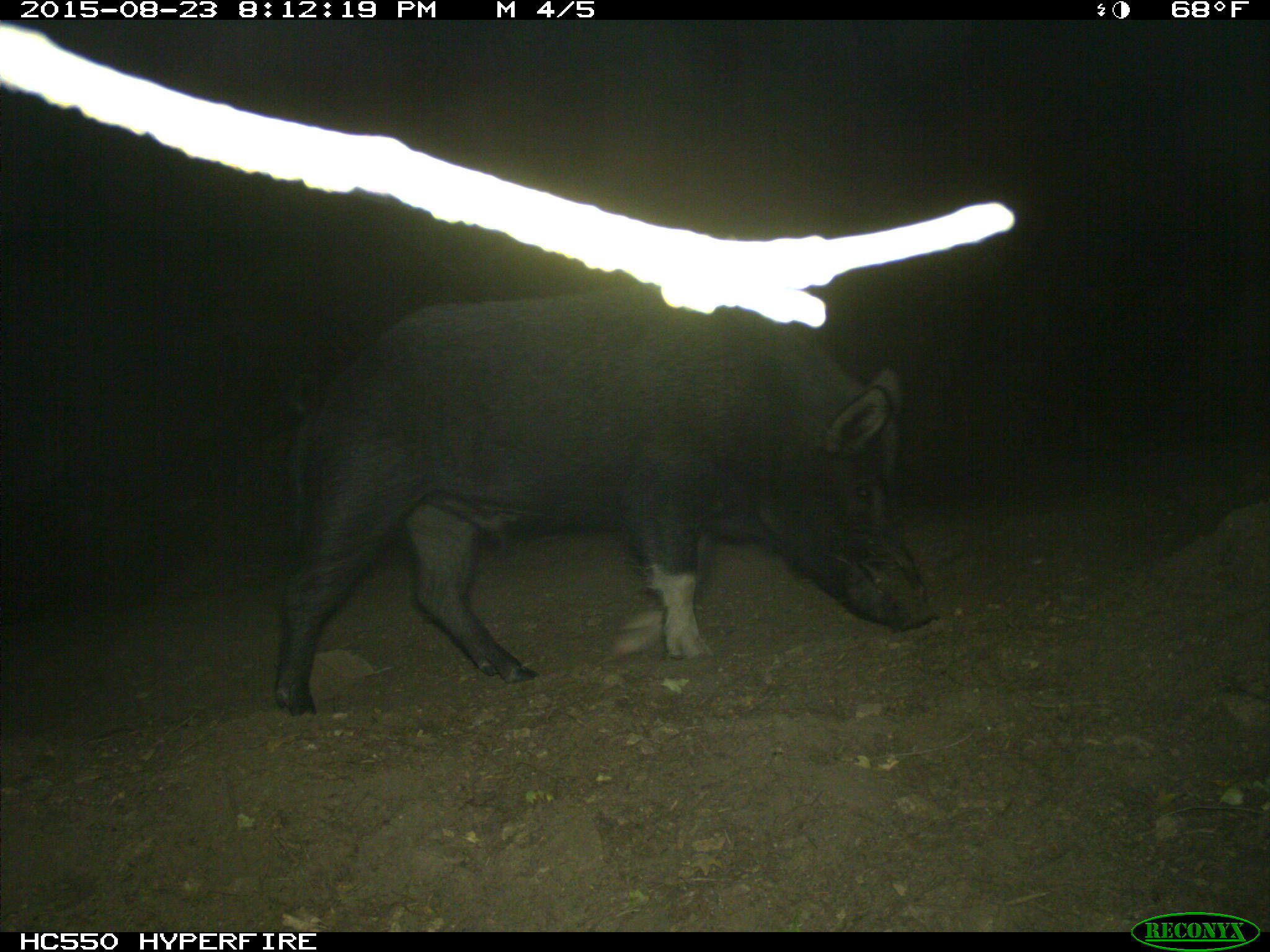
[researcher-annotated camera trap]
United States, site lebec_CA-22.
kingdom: Animalia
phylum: Chordata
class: Mammalia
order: Artiodactyla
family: Suidae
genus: Sus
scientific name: Sus scrofa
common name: wild boar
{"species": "Sus scrofa (wild boar)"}